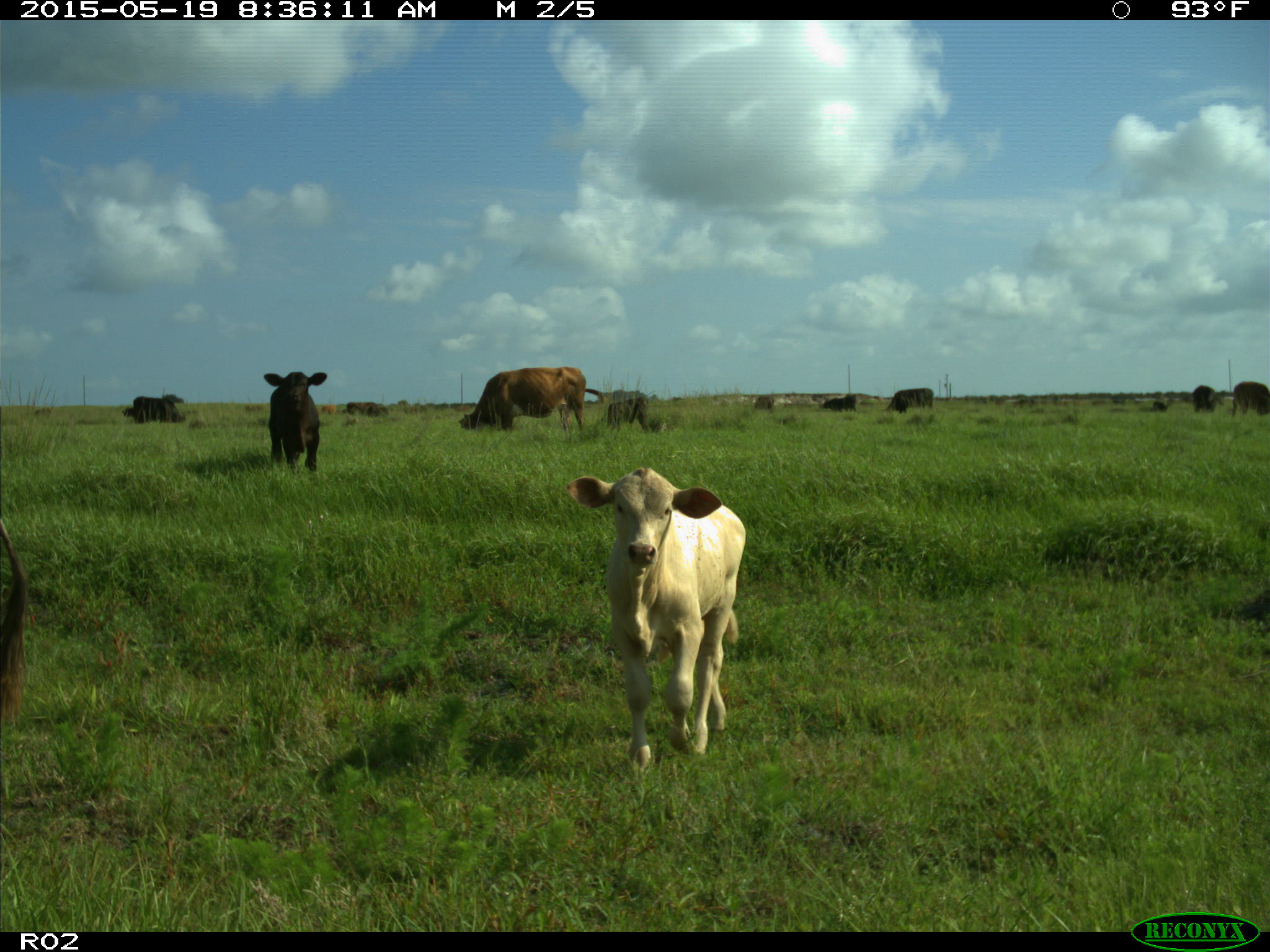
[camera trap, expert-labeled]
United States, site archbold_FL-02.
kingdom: Animalia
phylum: Chordata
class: Mammalia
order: Artiodactyla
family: Bovidae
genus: Bos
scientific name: Bos taurus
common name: domestic cow